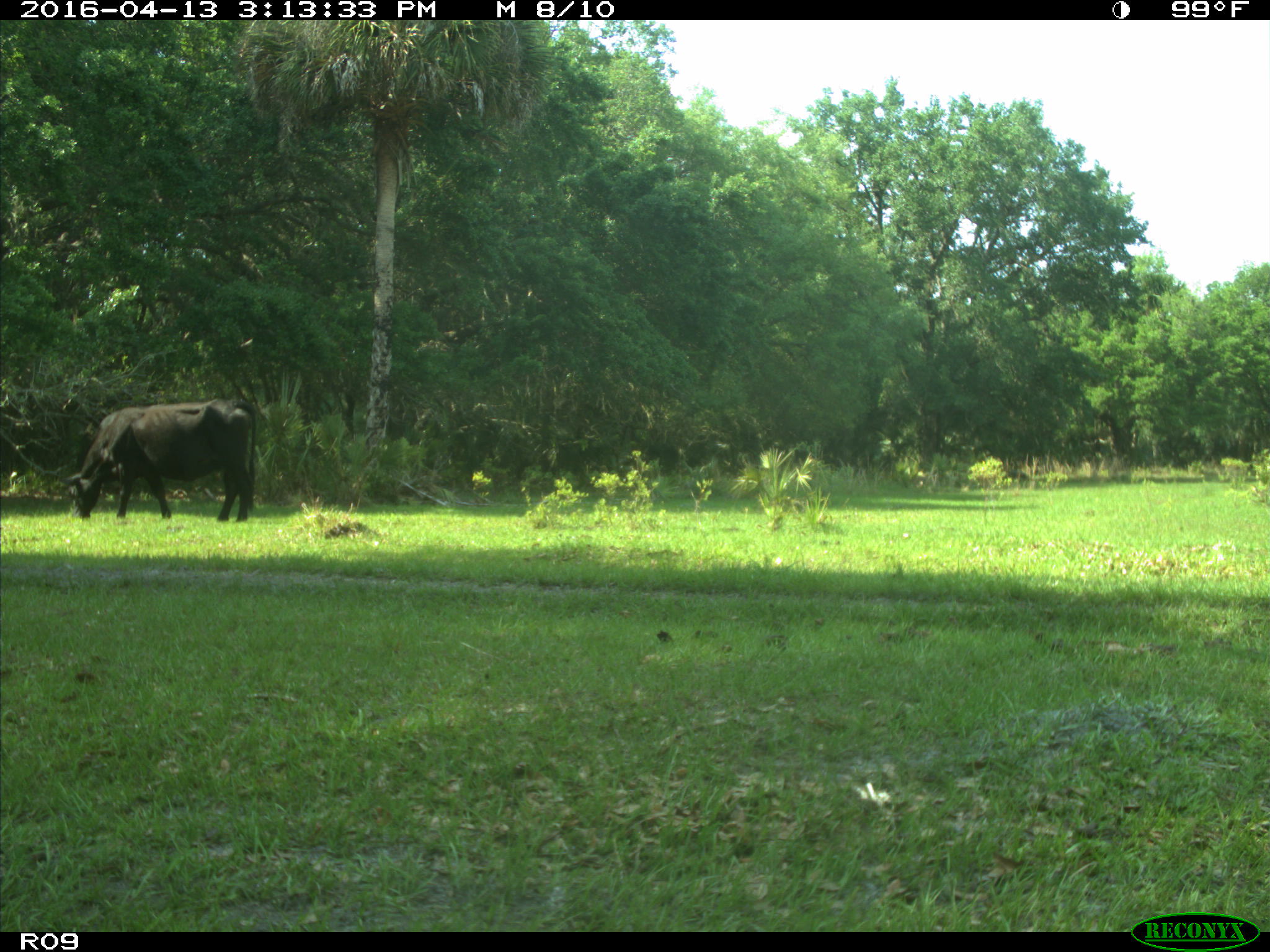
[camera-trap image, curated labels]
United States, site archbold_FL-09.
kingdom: Animalia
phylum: Chordata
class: Mammalia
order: Artiodactyla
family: Bovidae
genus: Bos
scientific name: Bos taurus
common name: domestic cow